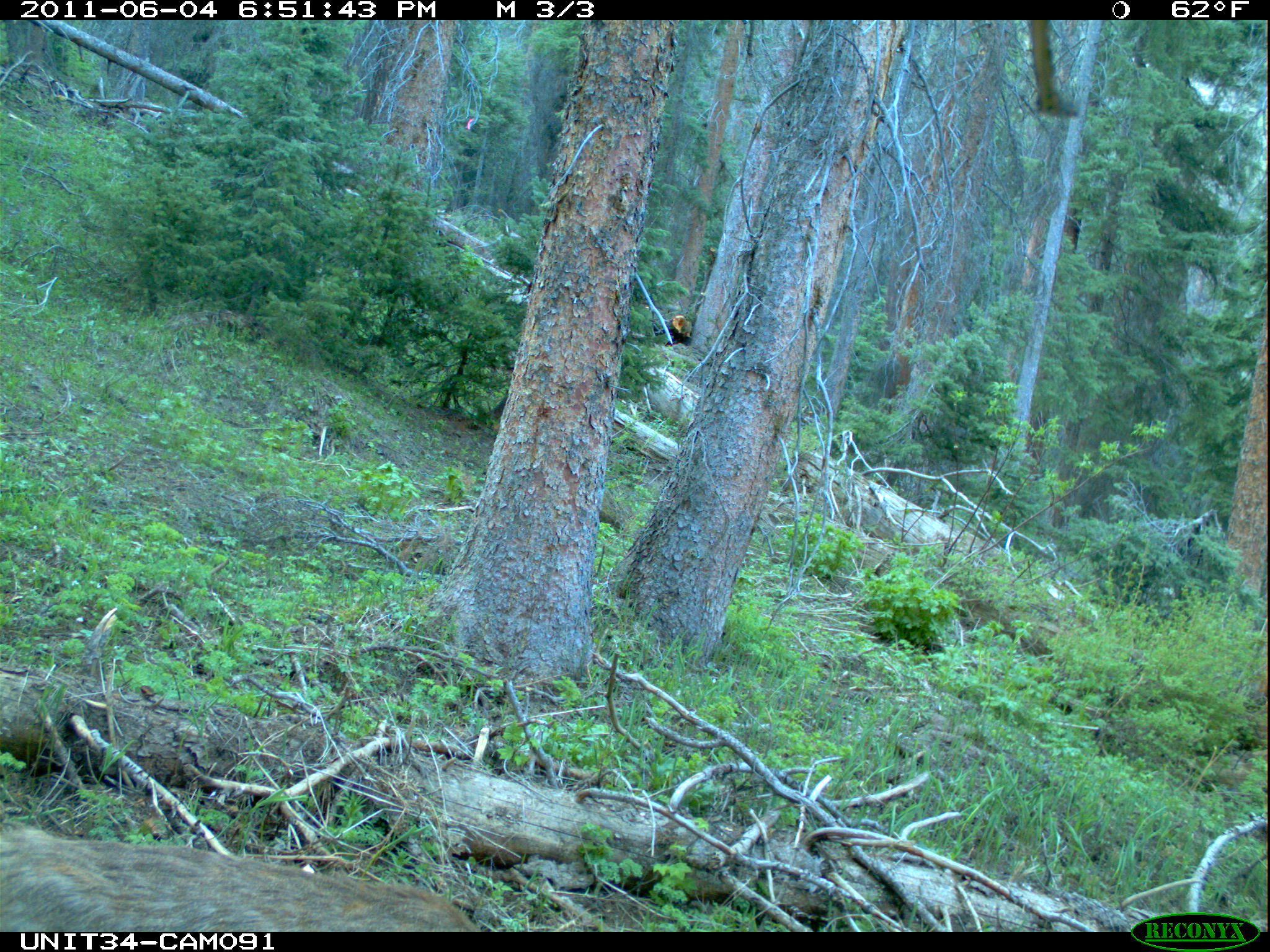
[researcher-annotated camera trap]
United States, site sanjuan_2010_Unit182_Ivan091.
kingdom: Animalia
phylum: Chordata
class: Mammalia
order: Artiodactyla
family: Cervidae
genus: Odocoileus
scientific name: Odocoileus hemionus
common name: mule deer